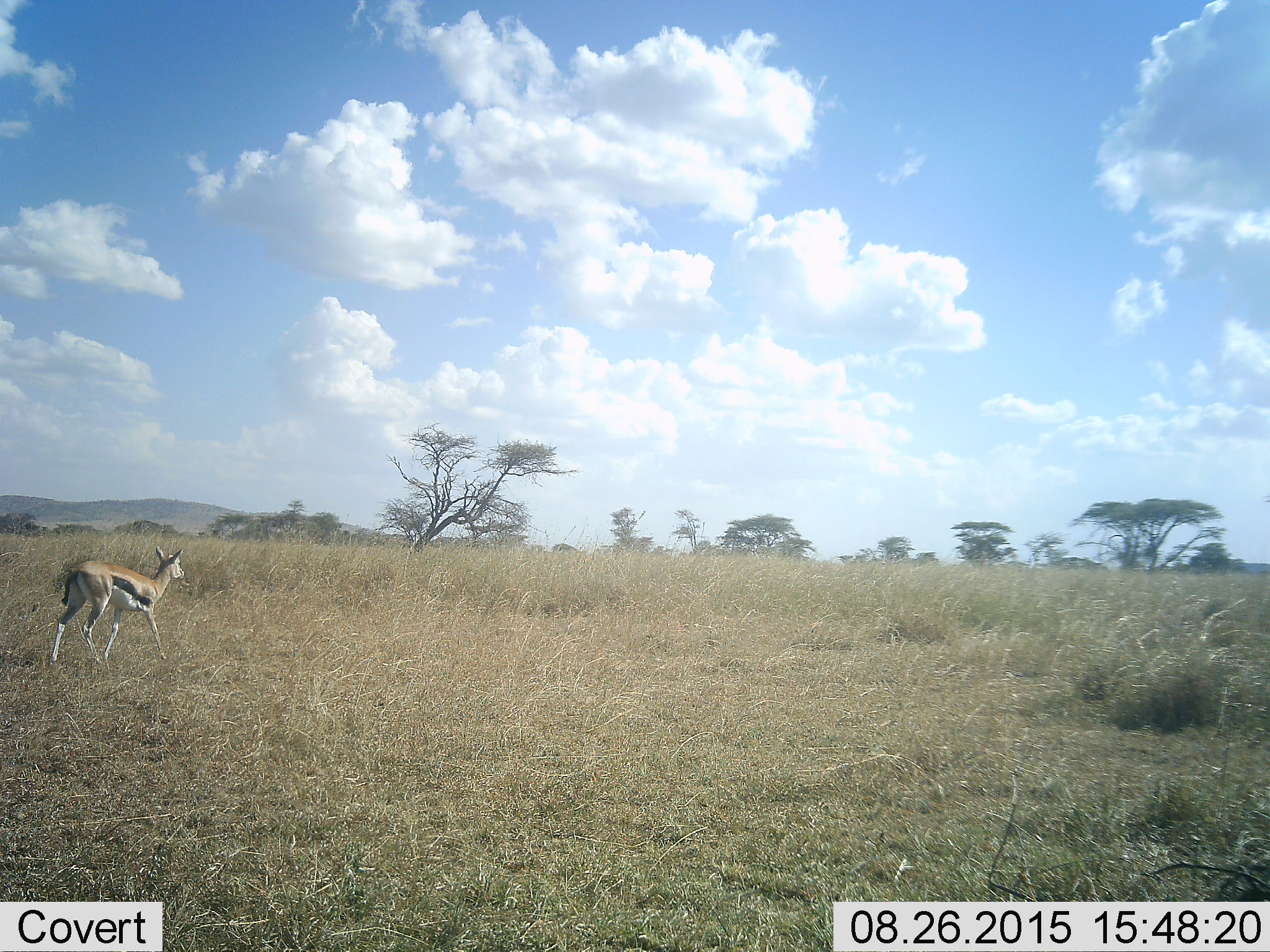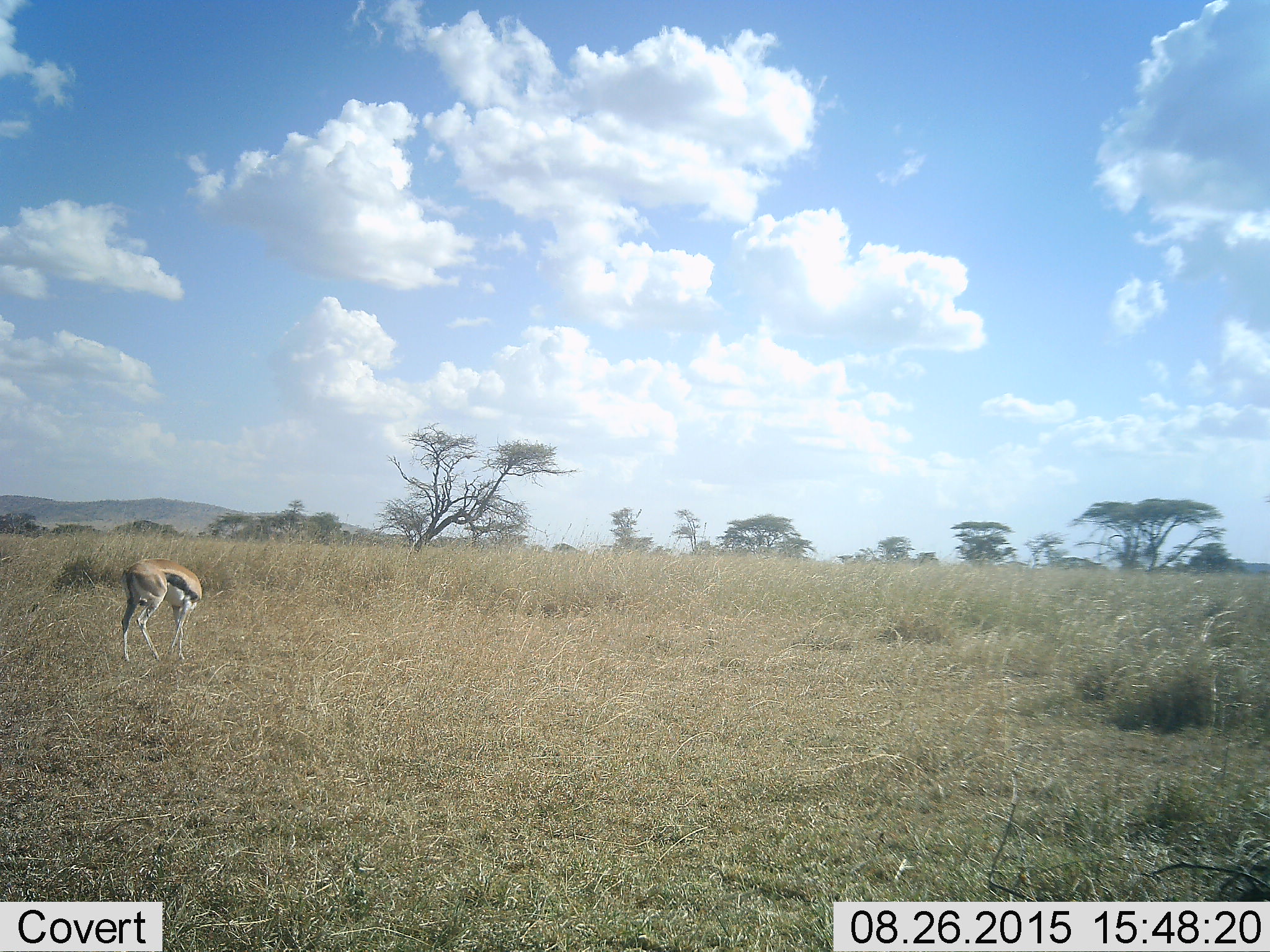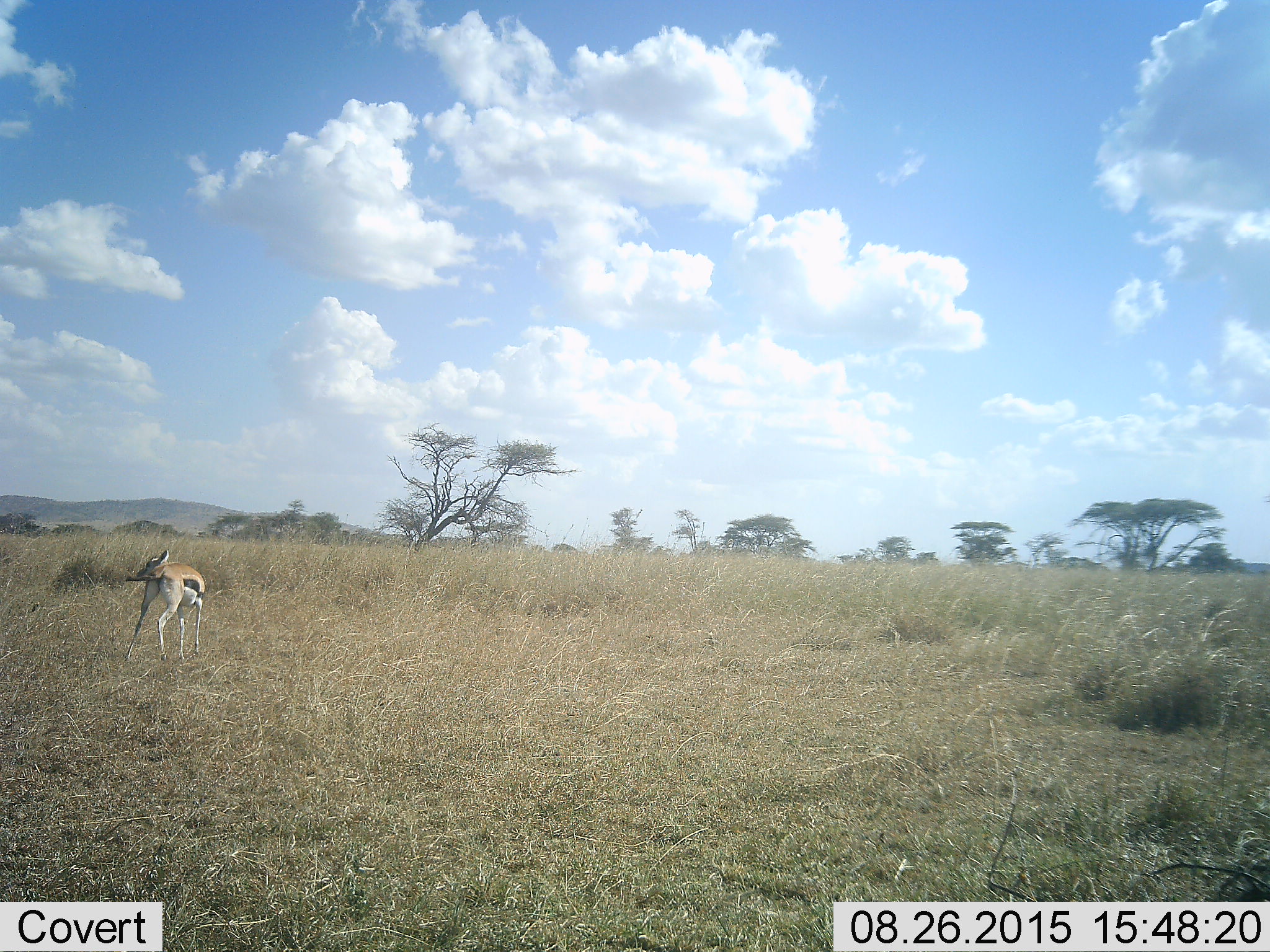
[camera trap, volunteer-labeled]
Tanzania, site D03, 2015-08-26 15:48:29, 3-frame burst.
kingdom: Animalia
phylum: Chordata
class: Mammalia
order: Artiodactyla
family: Bovidae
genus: Eudorcas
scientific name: Eudorcas thomsonii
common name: thomson's gazelle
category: gazellethomsons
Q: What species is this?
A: Gazellethomsons (thomson's gazelle) (Eudorcas thomsonii).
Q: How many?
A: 1.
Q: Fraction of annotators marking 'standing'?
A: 15%.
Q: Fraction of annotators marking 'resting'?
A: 0%.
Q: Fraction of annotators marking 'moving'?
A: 95%.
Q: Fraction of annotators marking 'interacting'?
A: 0%.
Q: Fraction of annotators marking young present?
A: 10%.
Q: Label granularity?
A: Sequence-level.